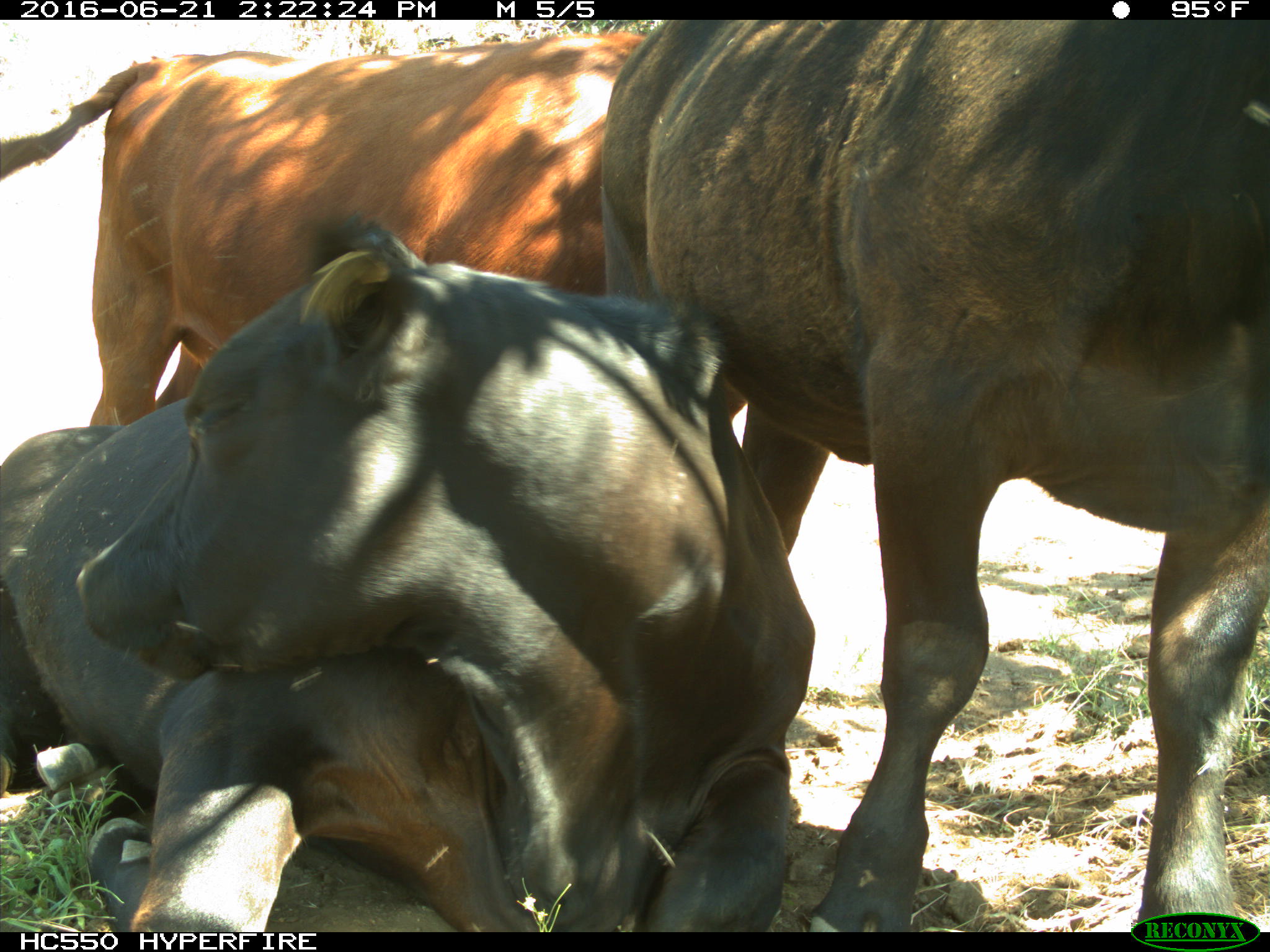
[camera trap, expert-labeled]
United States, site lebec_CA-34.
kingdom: Animalia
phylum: Chordata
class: Mammalia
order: Artiodactyla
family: Bovidae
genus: Bos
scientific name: Bos taurus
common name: domestic cow